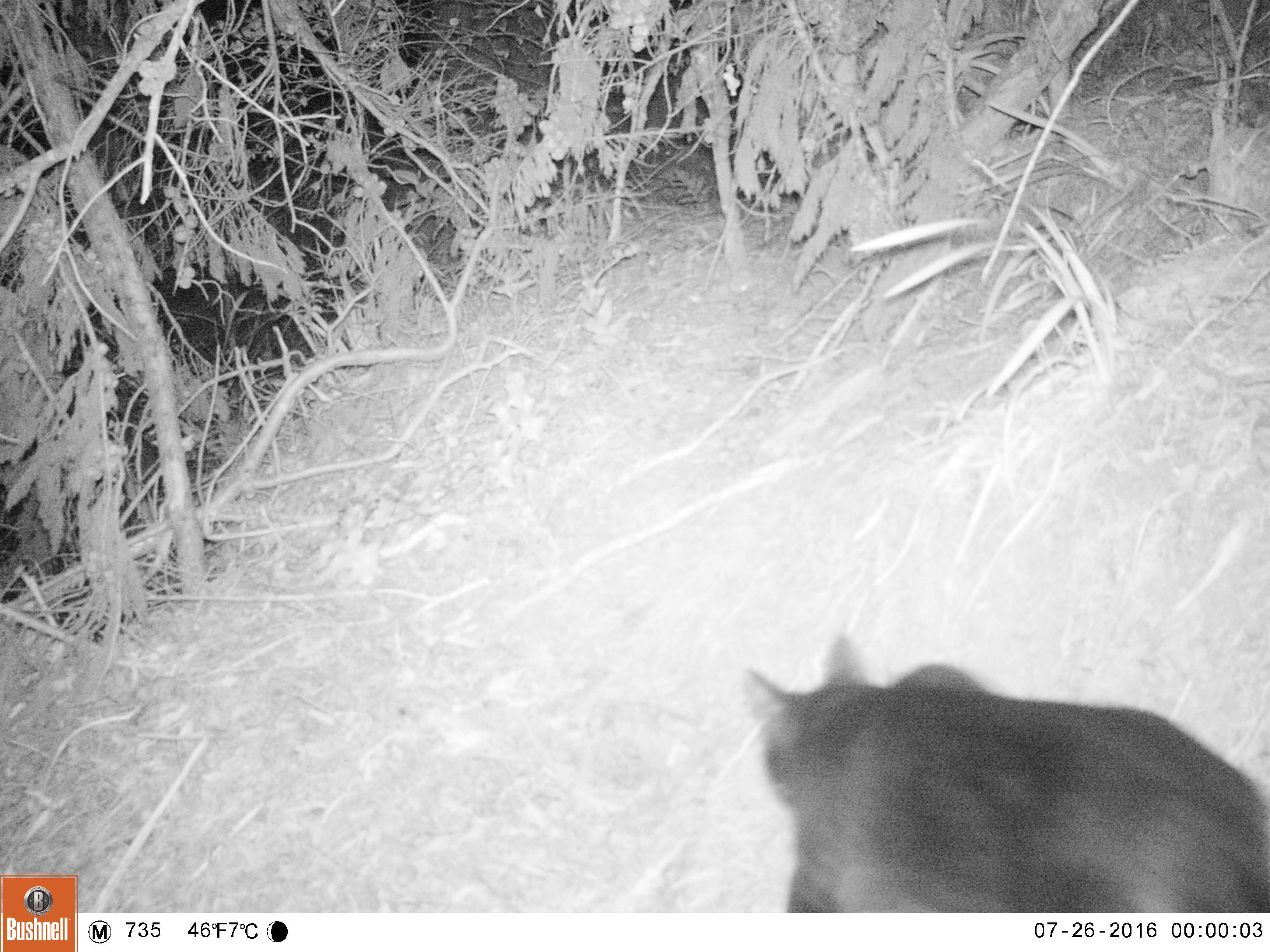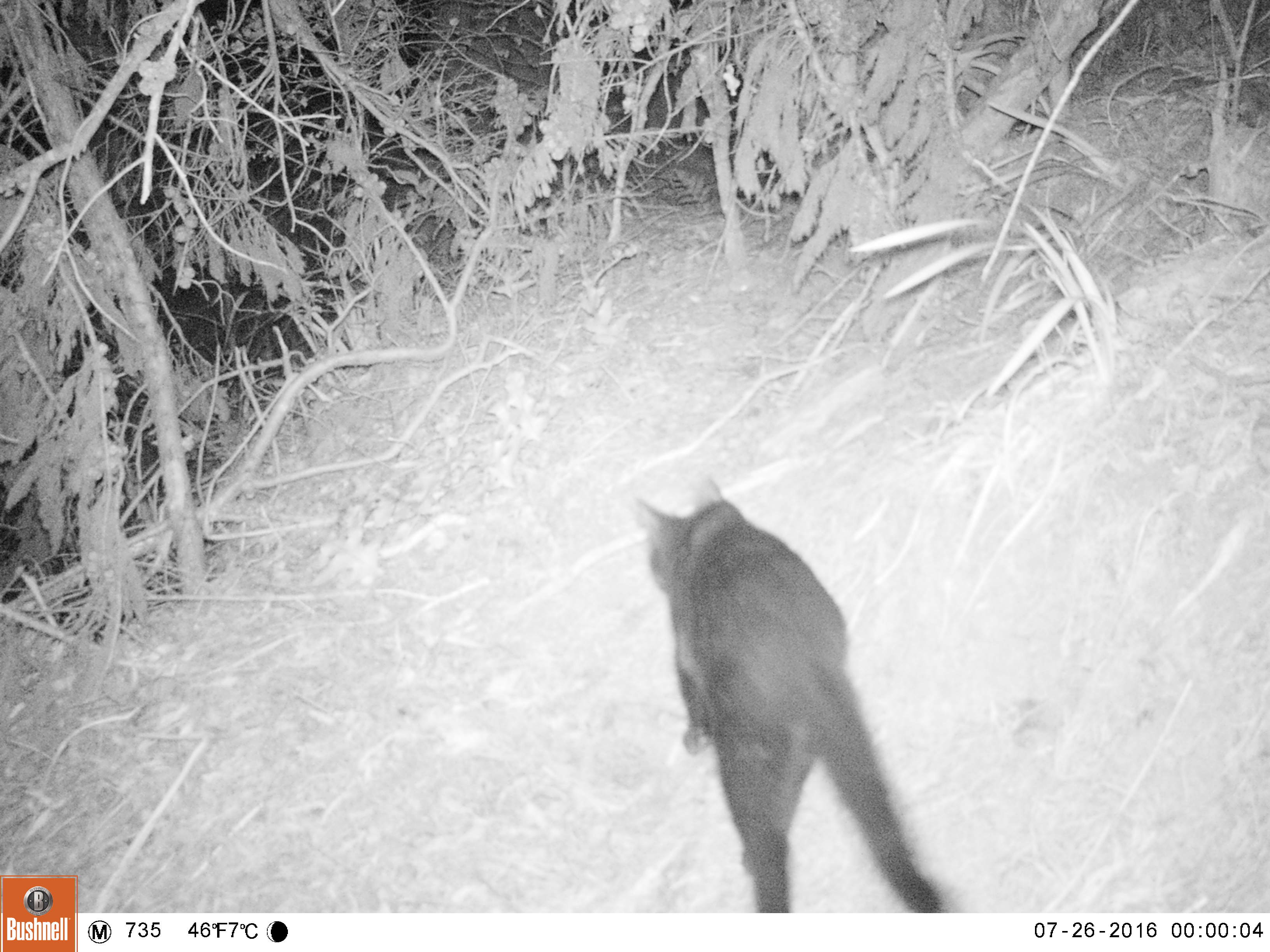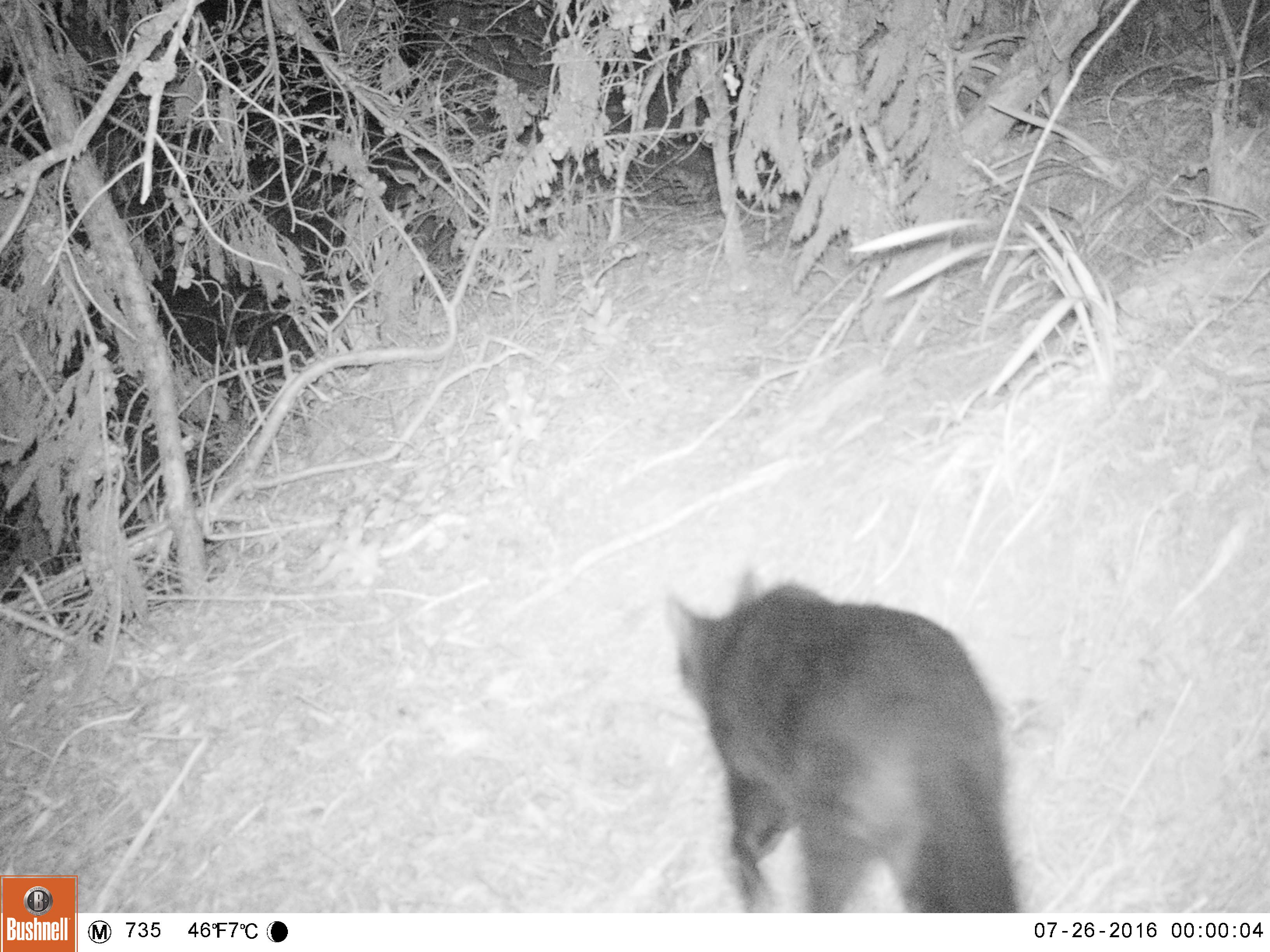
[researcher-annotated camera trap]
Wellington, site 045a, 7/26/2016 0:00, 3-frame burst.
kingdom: Animalia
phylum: Chordata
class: Mammalia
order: Carnivora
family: Felidae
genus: Felis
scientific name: Felis catus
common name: cat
Cat (Felis catus).